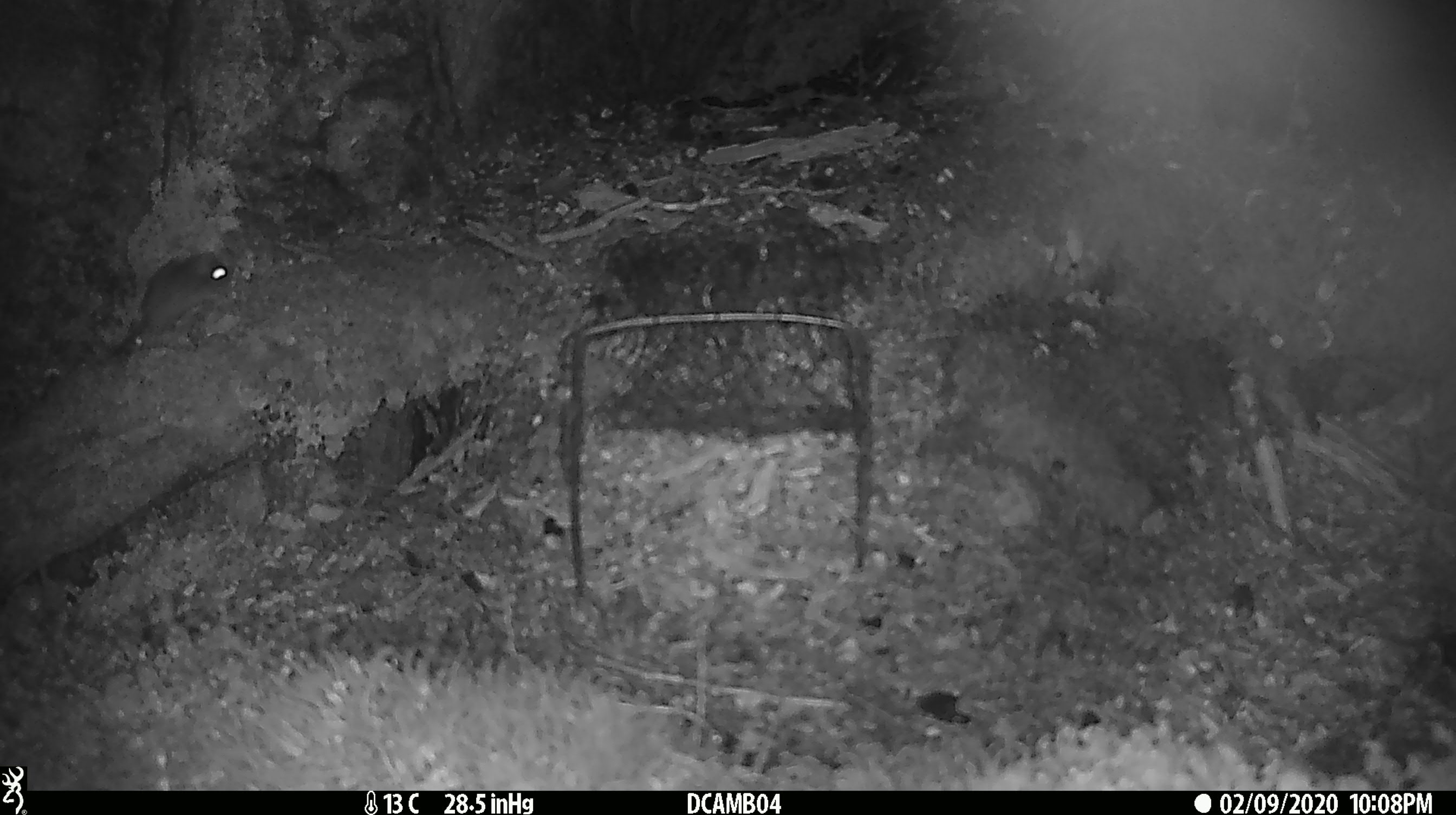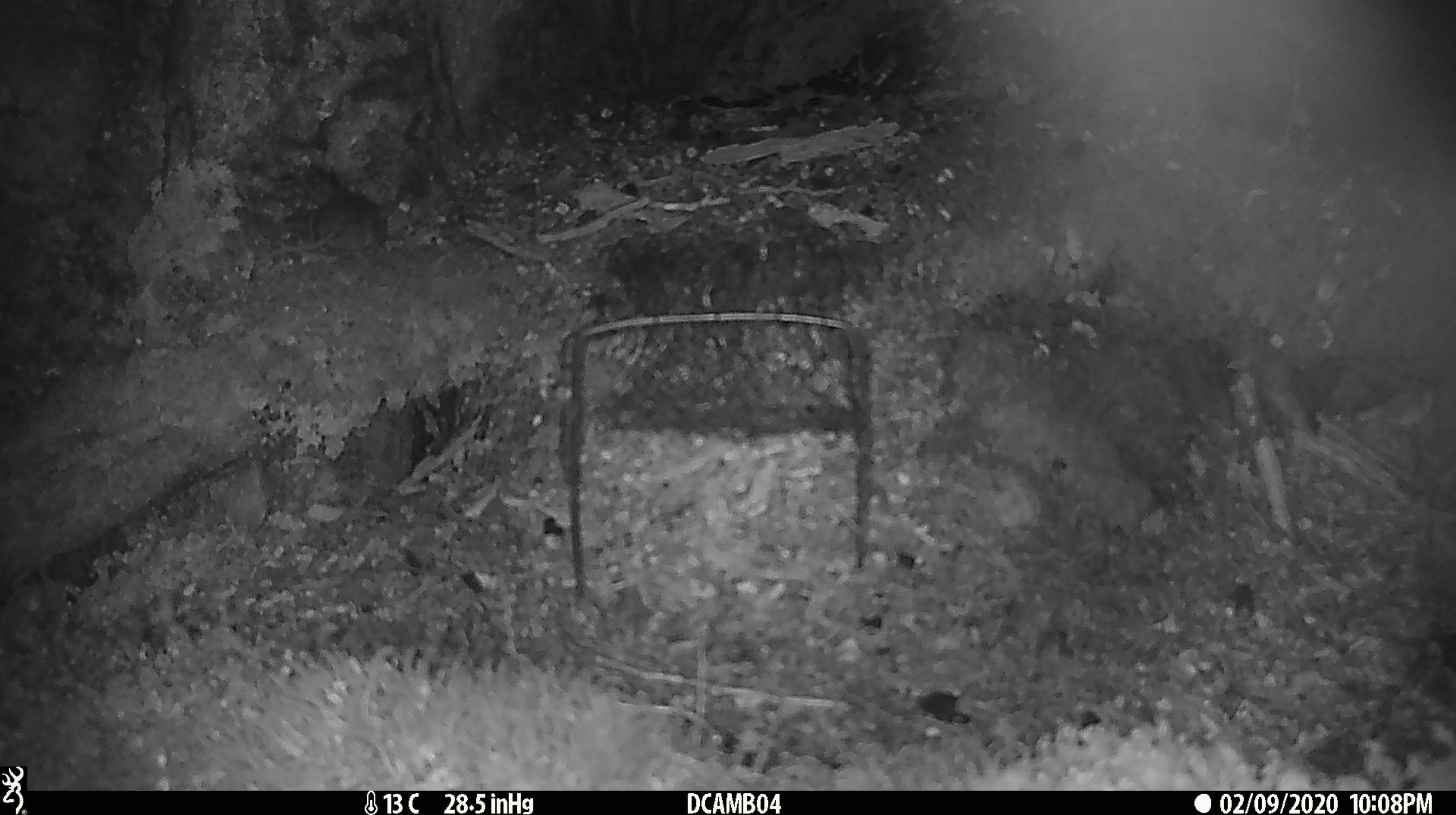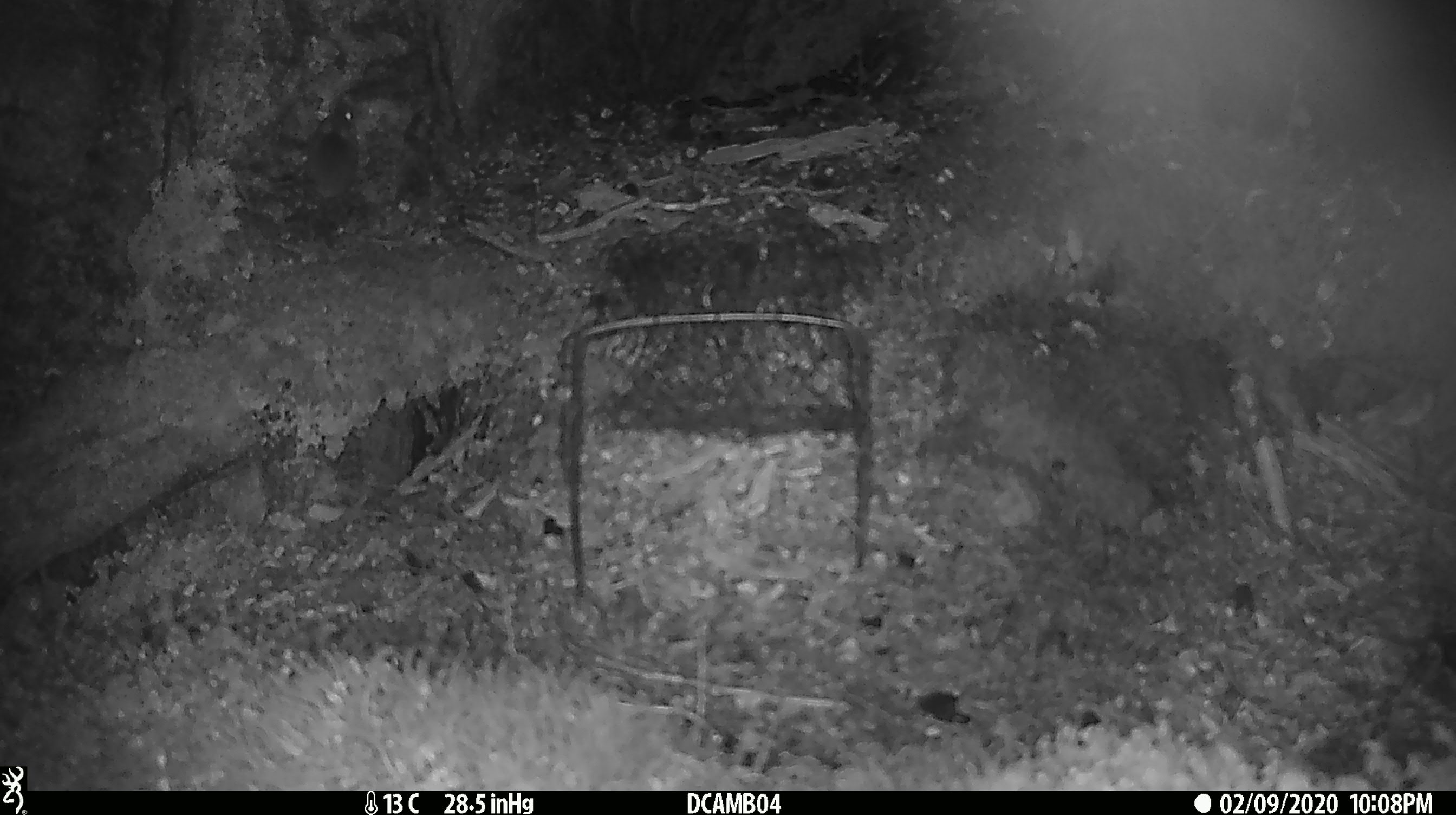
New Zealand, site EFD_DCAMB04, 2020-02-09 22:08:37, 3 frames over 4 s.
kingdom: Animalia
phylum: Chordata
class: Mammalia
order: Rodentia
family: Muridae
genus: Mus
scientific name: Mus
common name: mouse